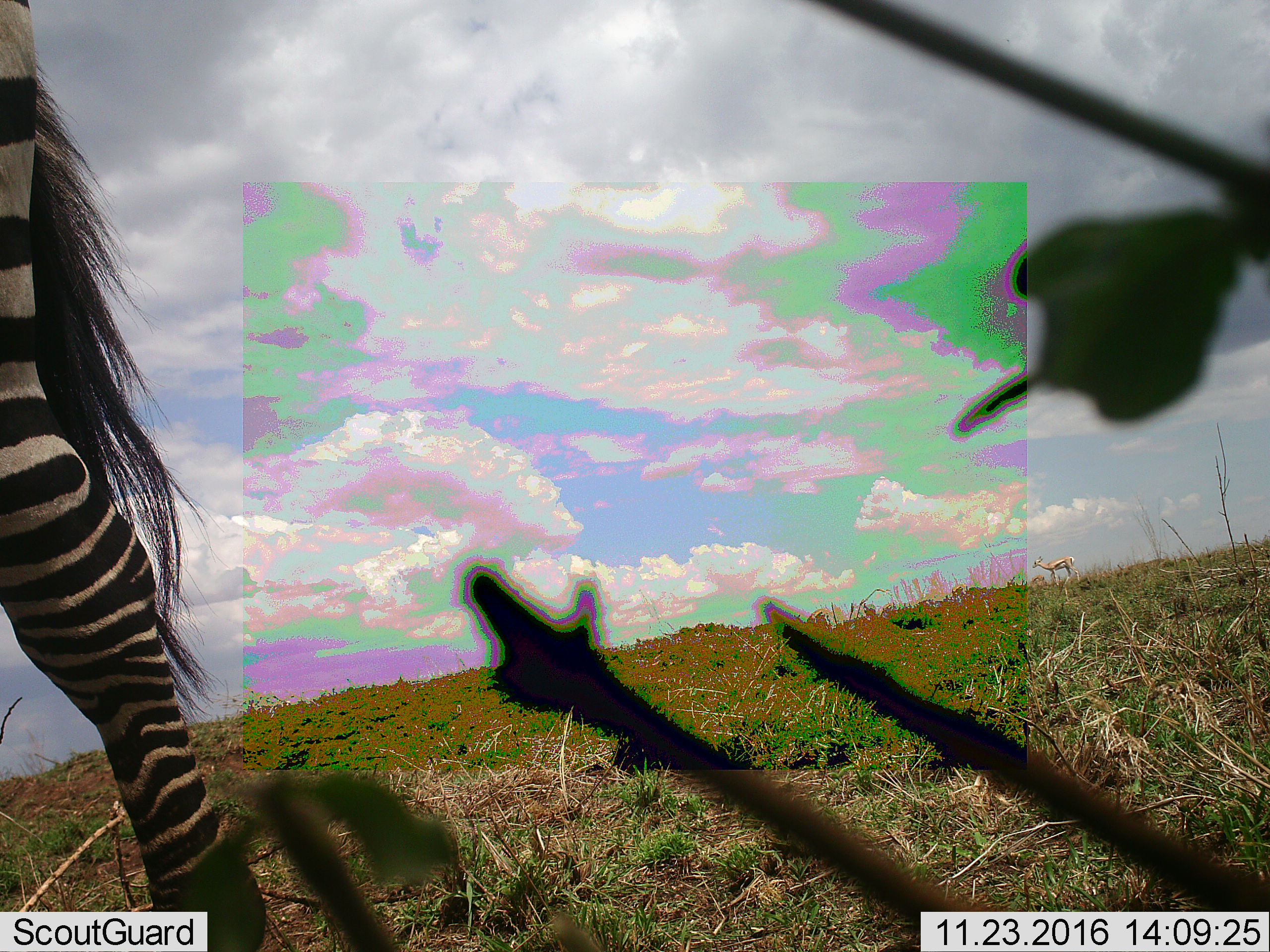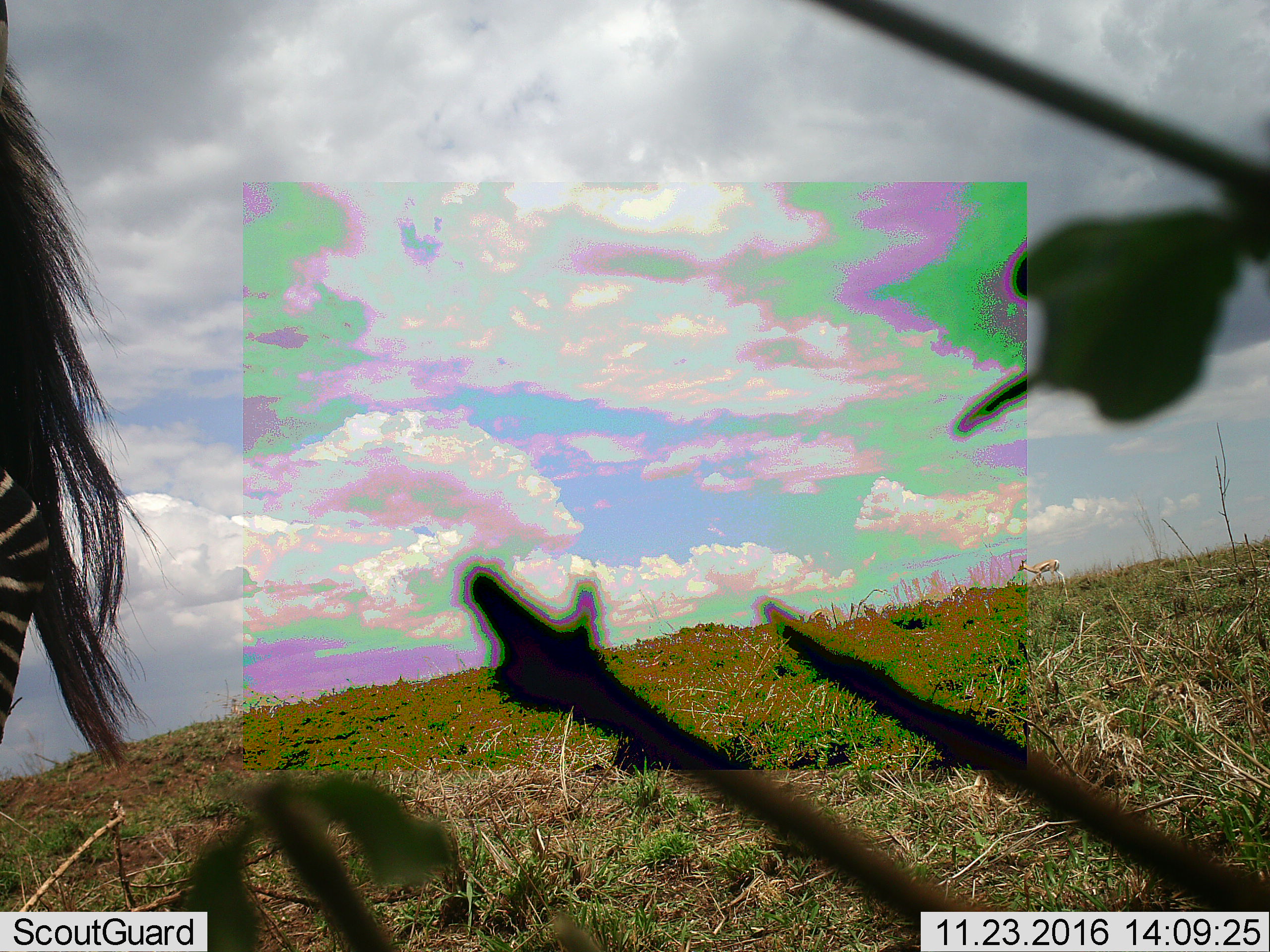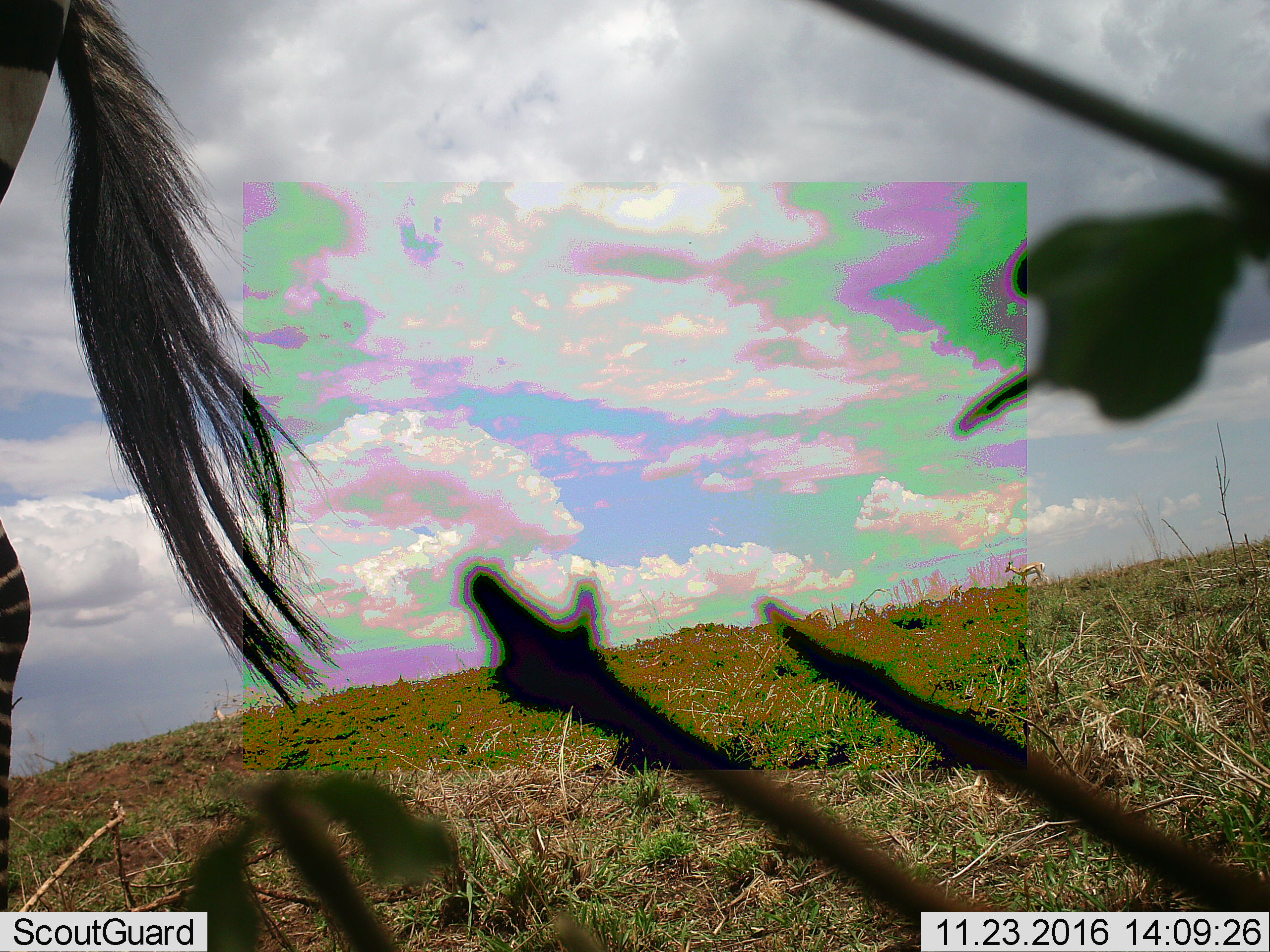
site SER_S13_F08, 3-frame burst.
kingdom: Animalia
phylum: Chordata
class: Mammalia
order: Artiodactyla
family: Bovidae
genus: Eudorcas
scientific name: Eudorcas thomsonii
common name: thomson's gazelle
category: gazellethomsons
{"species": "gazellethomsons (thomson's gazelle) (Eudorcas thomsonii)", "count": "1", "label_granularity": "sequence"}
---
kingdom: Animalia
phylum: Chordata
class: Mammalia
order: Perissodactyla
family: Equidae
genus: Equus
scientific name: Equus quagga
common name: plains zebra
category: zebraplains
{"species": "zebraplains (plains zebra) (Equus quagga)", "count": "1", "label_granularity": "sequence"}